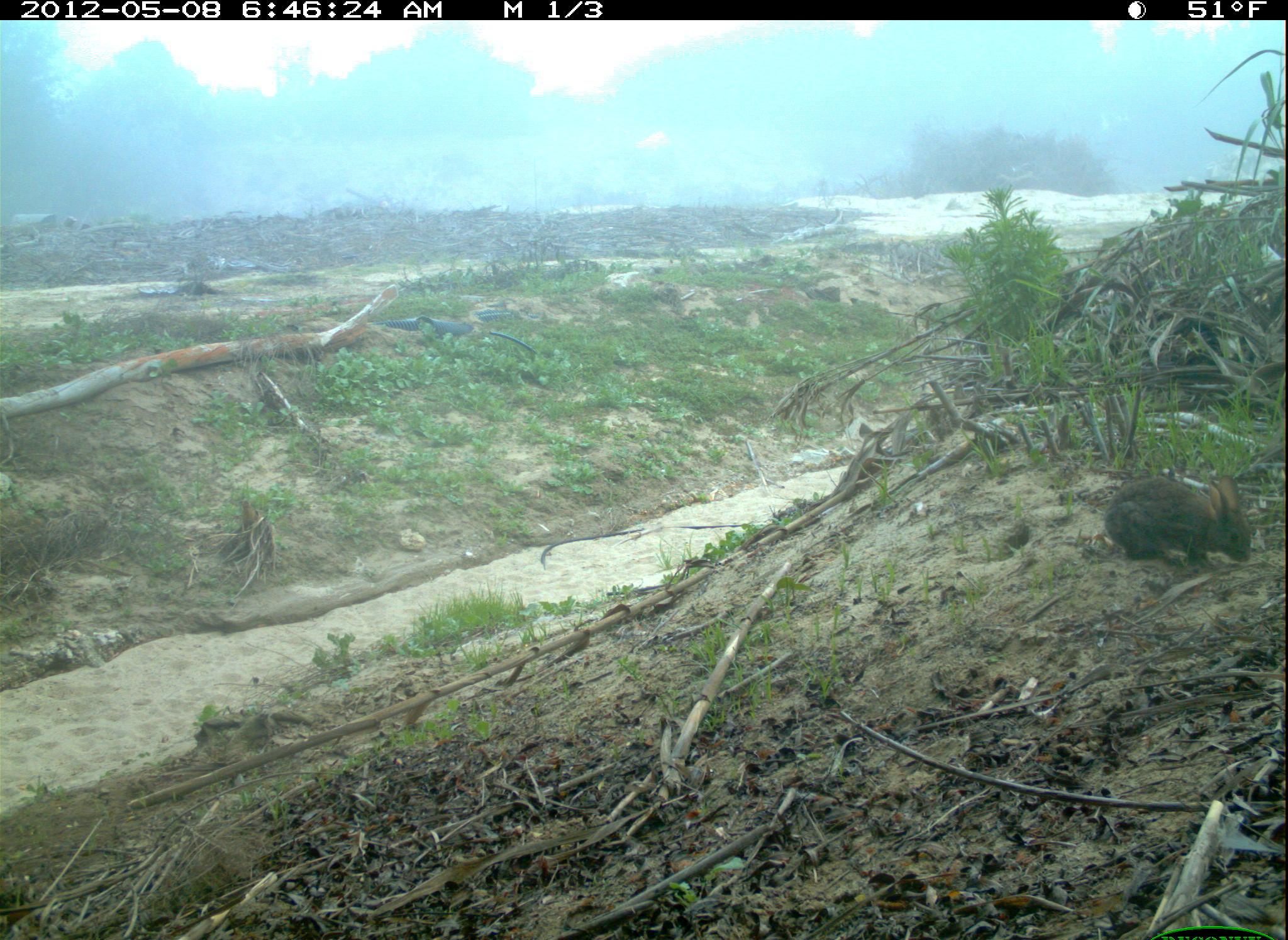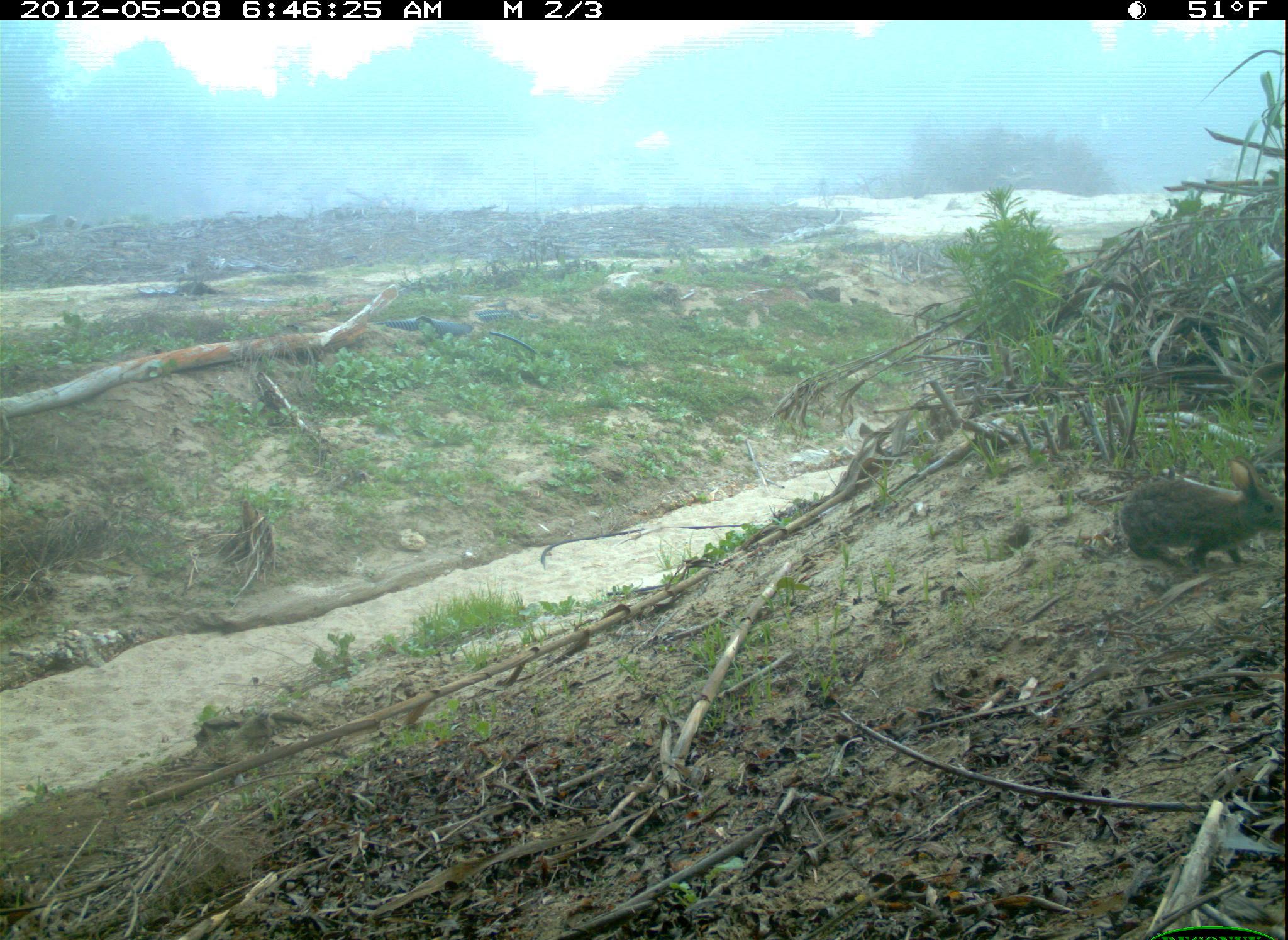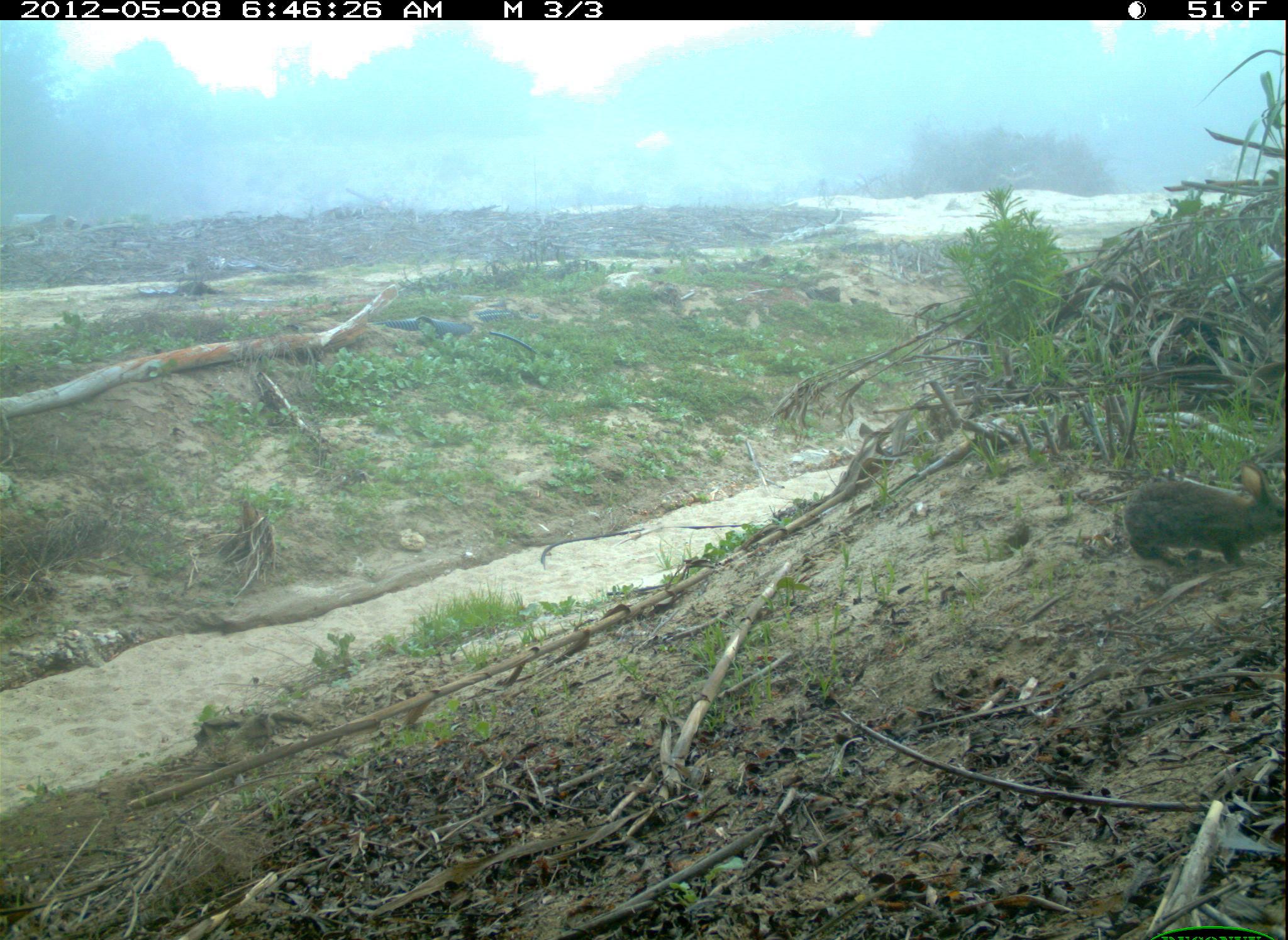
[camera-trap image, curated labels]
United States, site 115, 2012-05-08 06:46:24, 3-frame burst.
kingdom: Animalia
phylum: Chordata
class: Mammalia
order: Lagomorpha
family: Leporidae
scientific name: Leporidae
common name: rabbits and hares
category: rabbit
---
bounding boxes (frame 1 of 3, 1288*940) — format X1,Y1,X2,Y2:
rabbit: 1100,468,1261,579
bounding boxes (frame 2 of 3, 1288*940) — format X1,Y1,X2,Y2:
rabbit: 1106,454,1286,567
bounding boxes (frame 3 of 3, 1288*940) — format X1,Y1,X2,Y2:
rabbit: 1095,424,1286,588